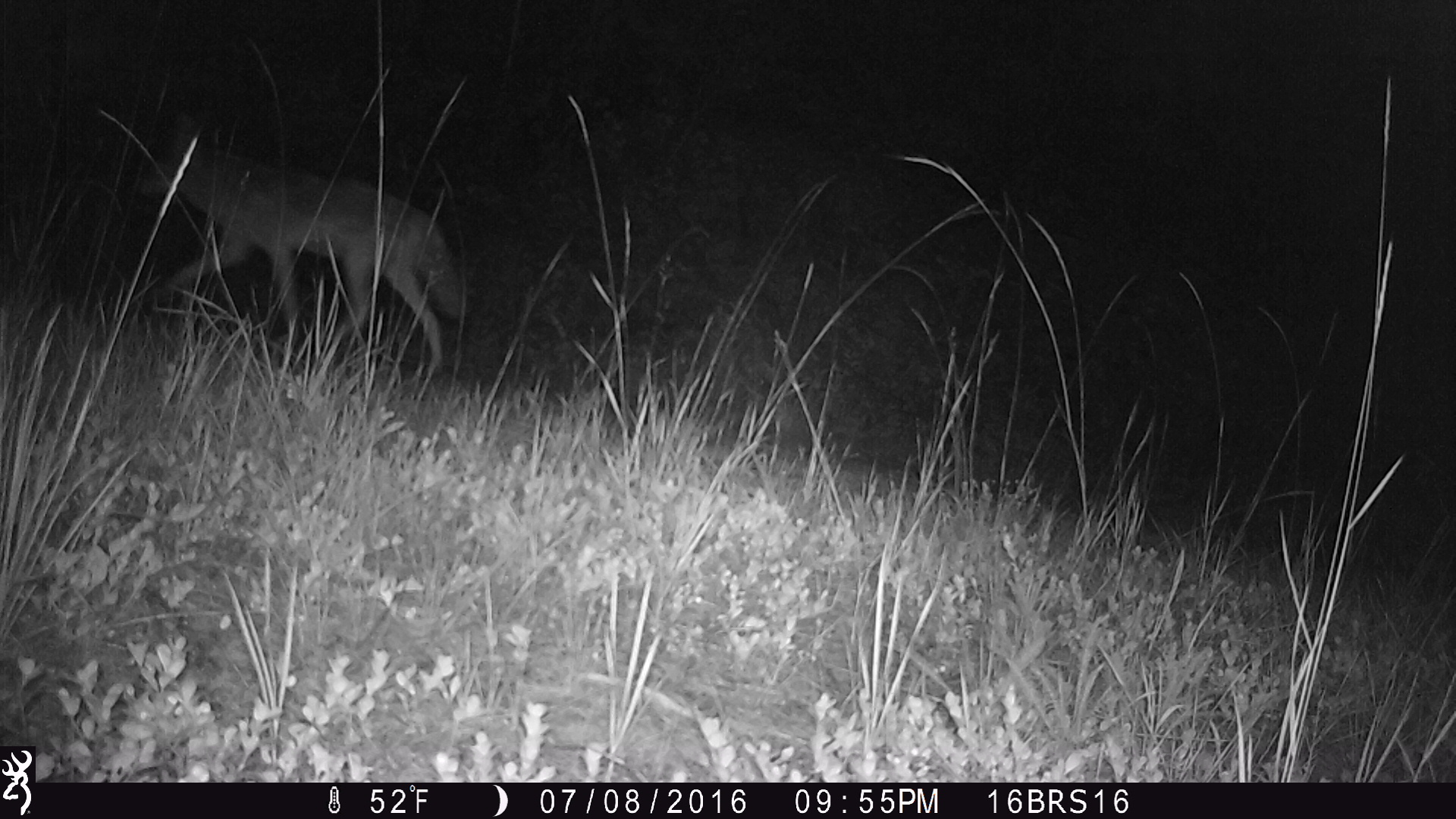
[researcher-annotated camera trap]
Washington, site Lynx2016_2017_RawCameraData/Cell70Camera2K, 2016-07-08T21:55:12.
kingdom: Animalia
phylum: Chordata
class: Mammalia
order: Carnivora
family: Canidae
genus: Canis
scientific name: Canis latrans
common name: coyote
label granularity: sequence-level